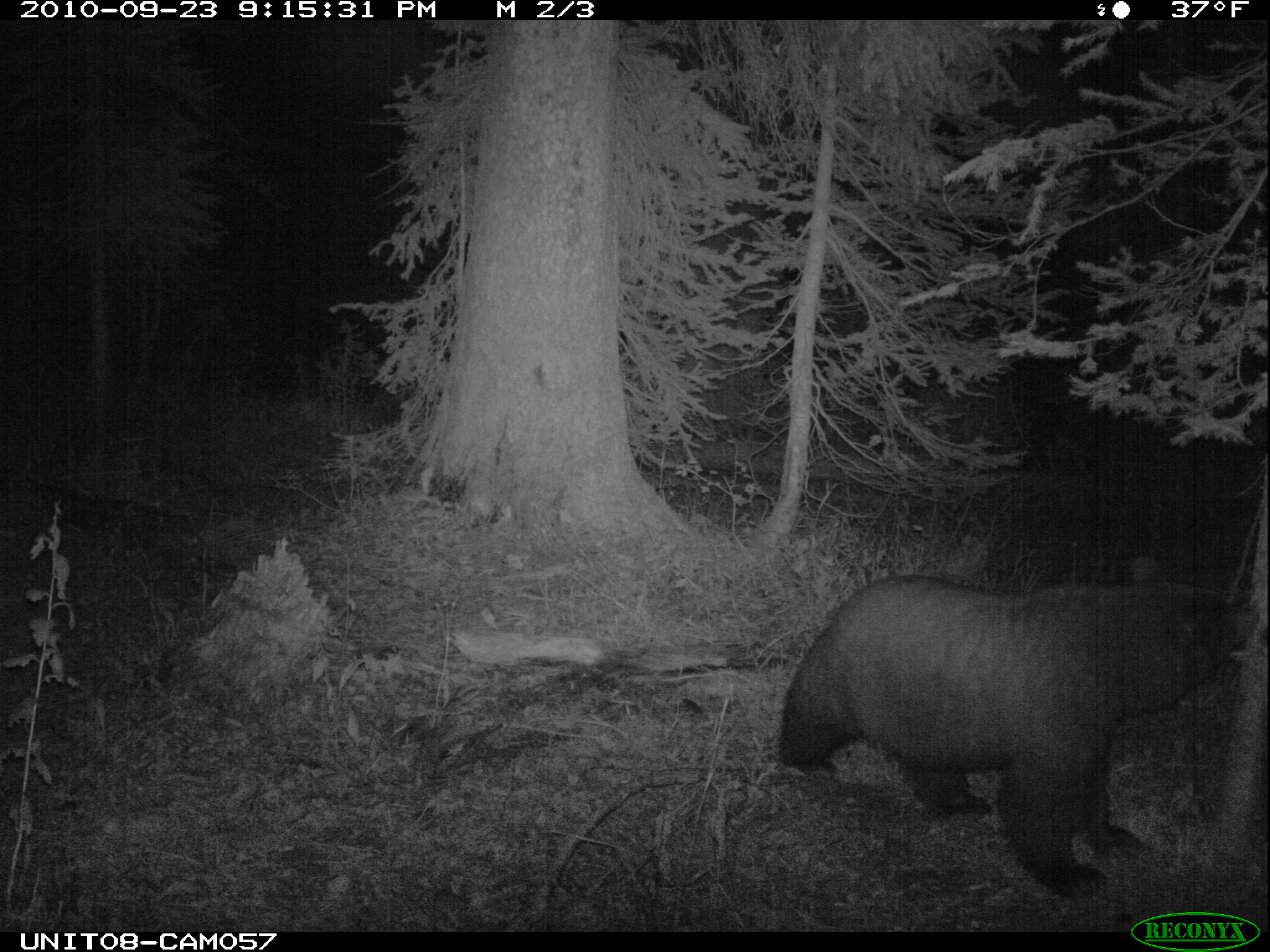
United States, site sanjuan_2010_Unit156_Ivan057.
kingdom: Animalia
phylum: Chordata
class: Mammalia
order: Carnivora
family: Ursidae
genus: Ursus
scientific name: Ursus americanus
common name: american black bear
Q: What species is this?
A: Ursus americanus (american black bear).